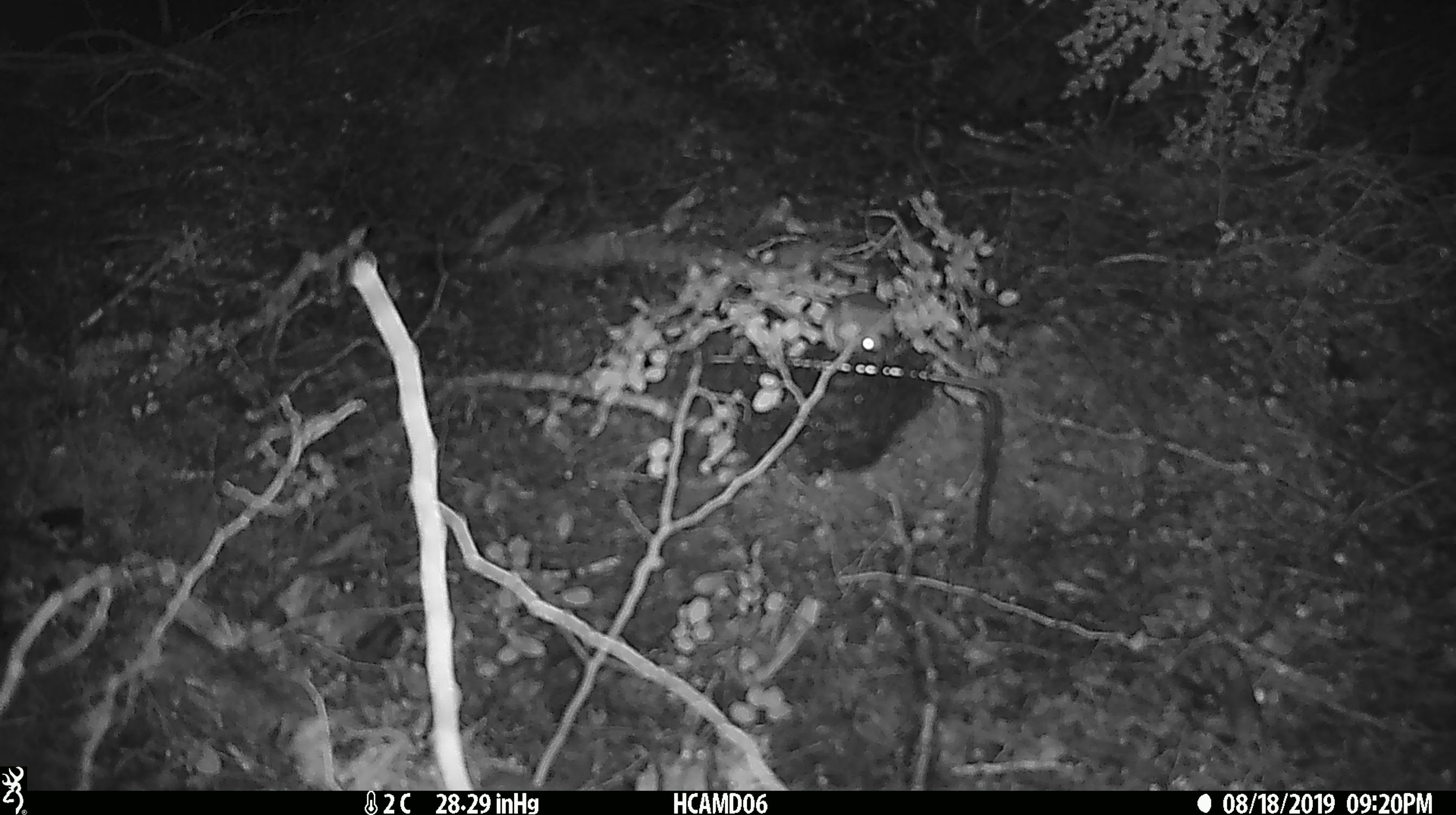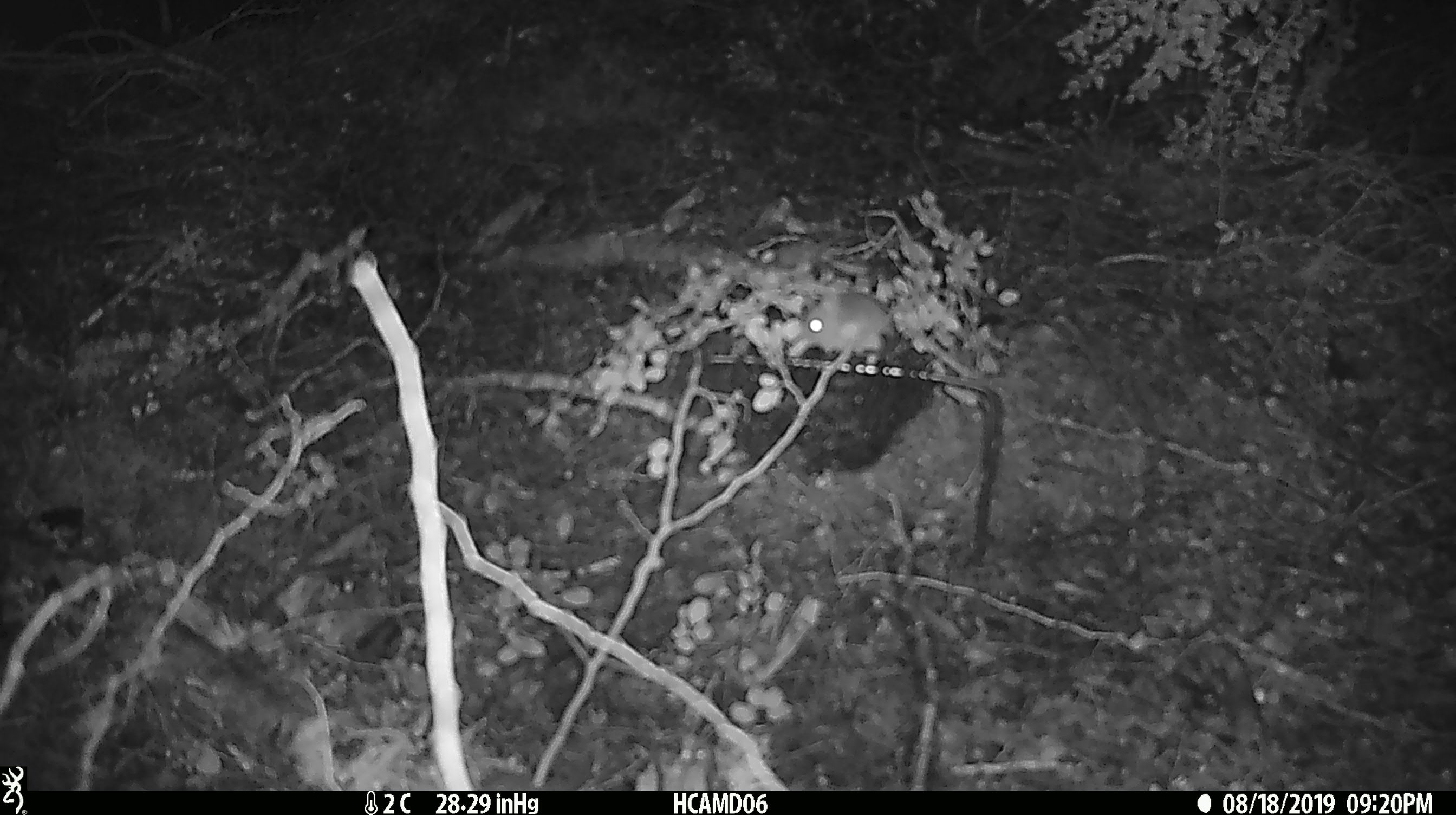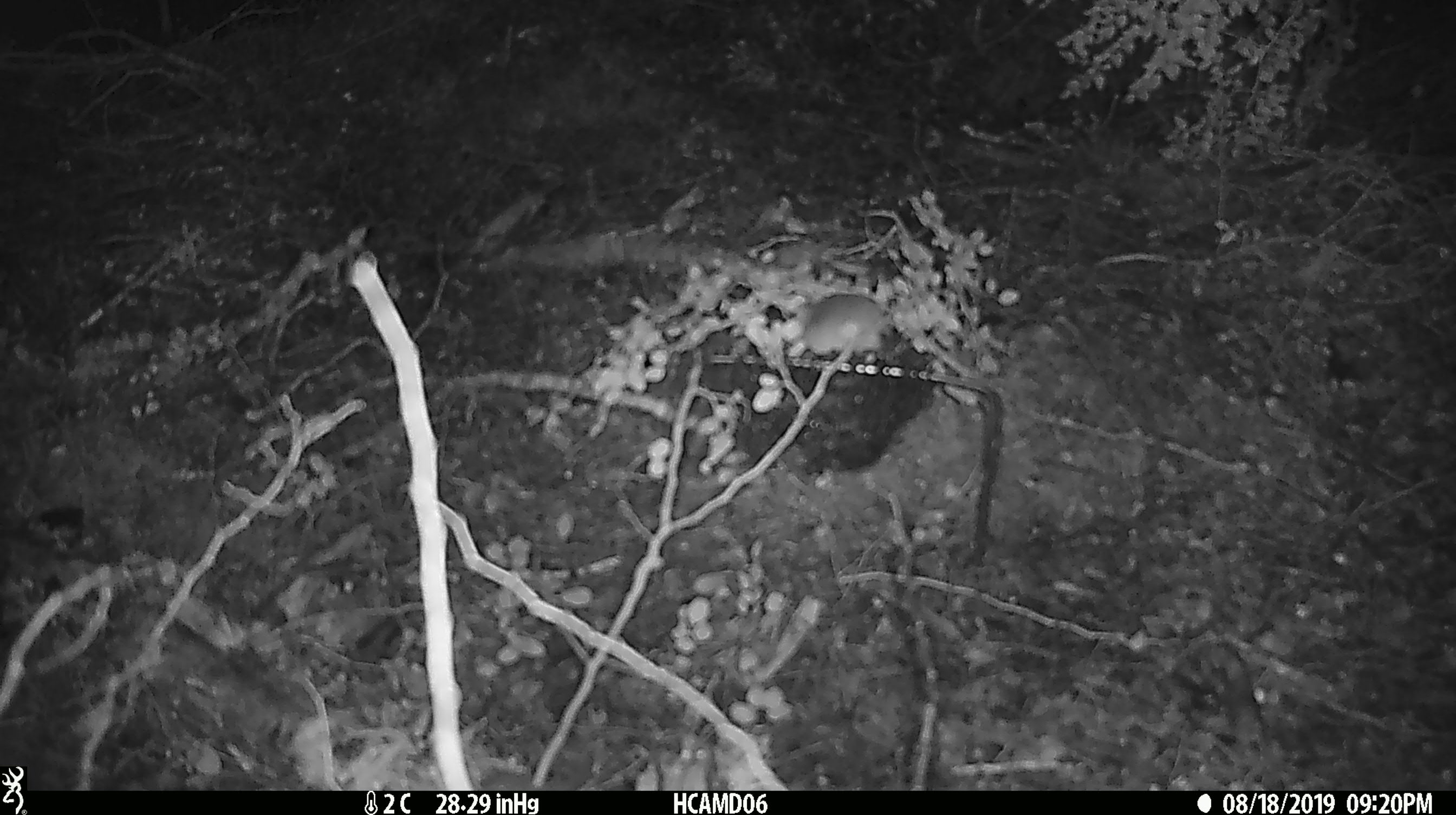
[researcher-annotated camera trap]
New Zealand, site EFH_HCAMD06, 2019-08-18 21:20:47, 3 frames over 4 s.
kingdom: Animalia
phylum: Chordata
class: Mammalia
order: Rodentia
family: Muridae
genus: Mus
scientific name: Mus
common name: mouse